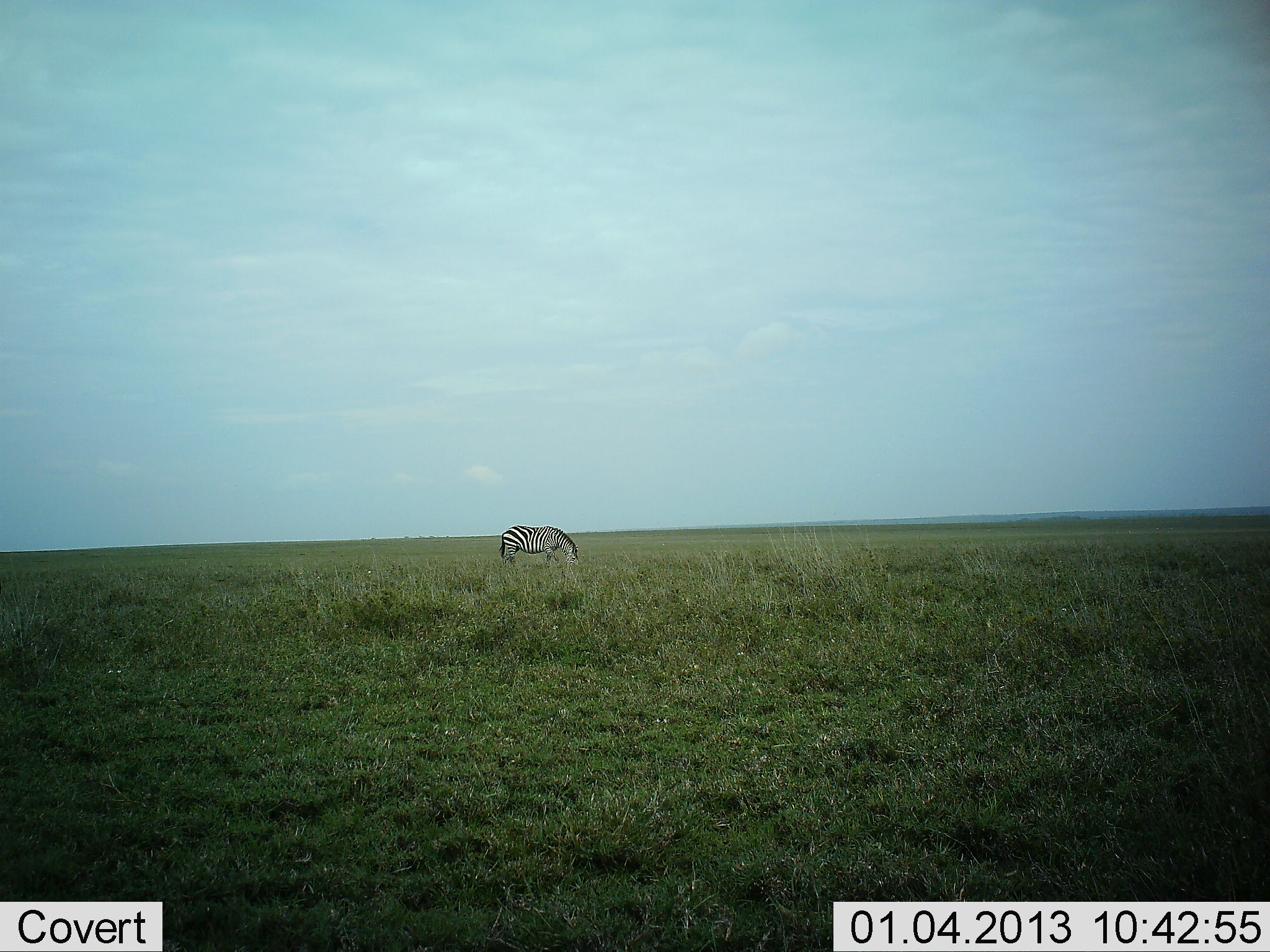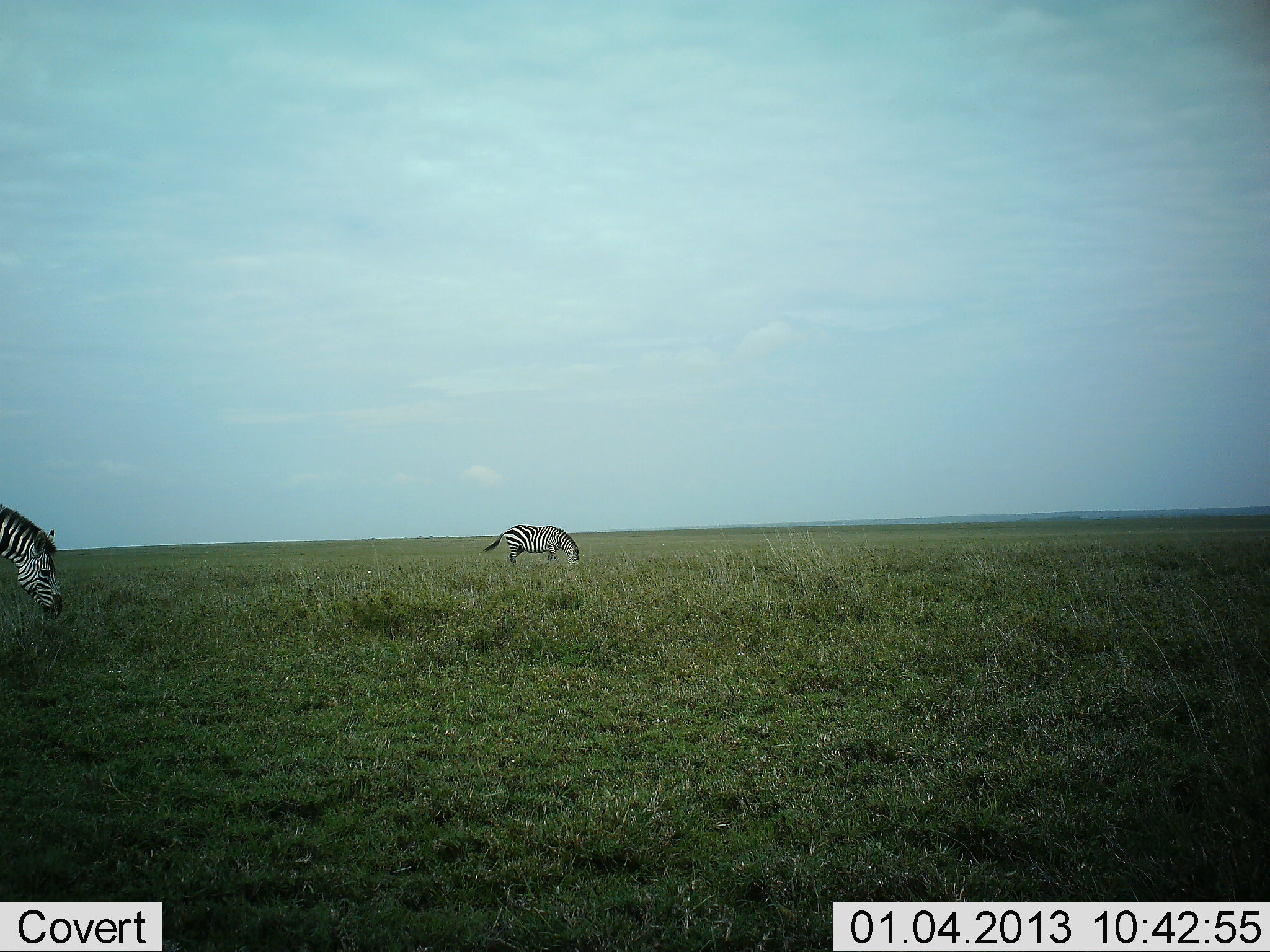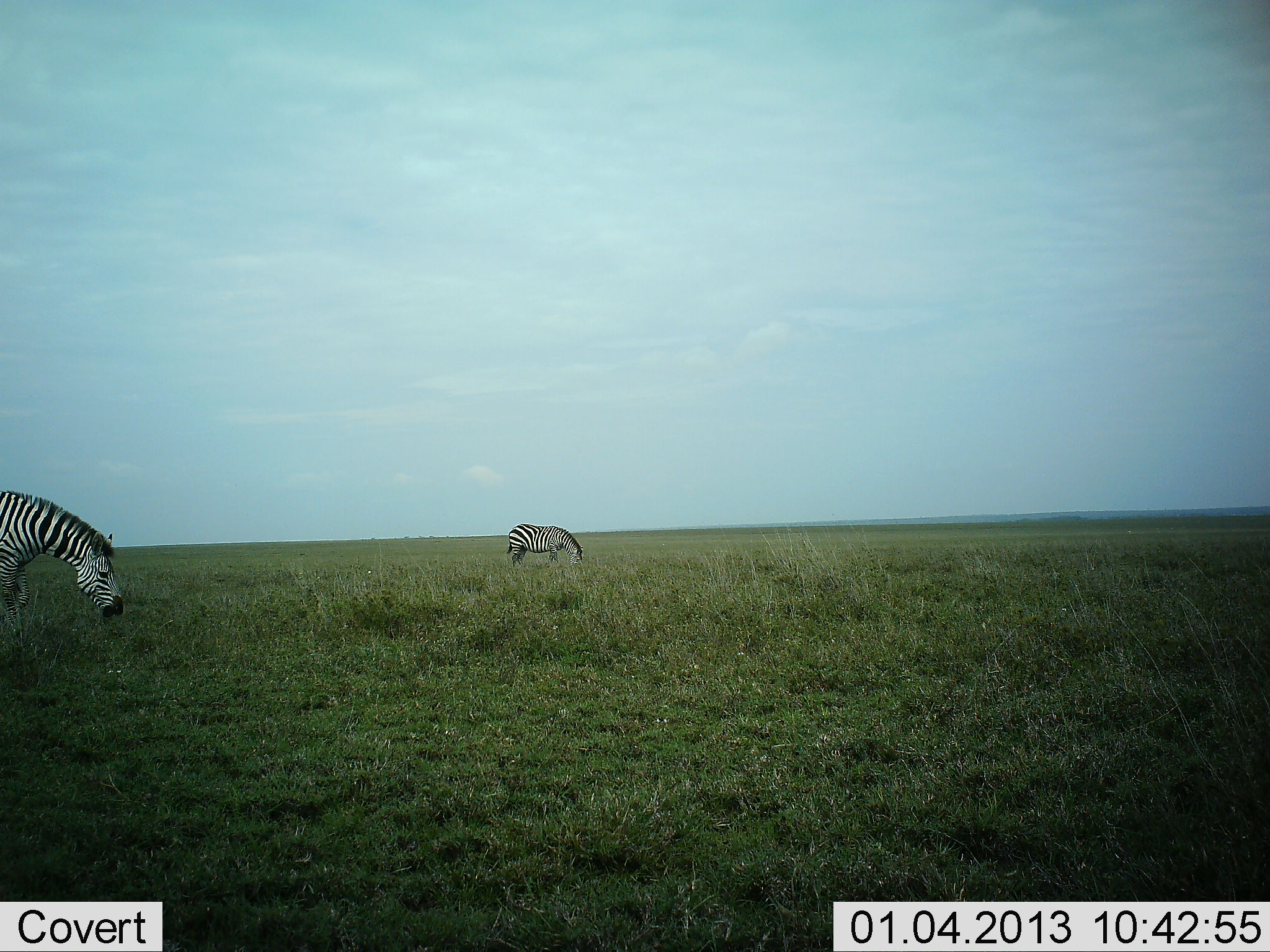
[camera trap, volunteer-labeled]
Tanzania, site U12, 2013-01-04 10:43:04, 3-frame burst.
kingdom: Animalia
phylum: Chordata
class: Mammalia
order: Perissodactyla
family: Equidae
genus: Equus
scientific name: Equus quagga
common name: plains zebra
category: zebra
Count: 2.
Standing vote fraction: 30%.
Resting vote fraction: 0%.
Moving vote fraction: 70%.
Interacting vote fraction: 0%.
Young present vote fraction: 0%.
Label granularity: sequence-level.